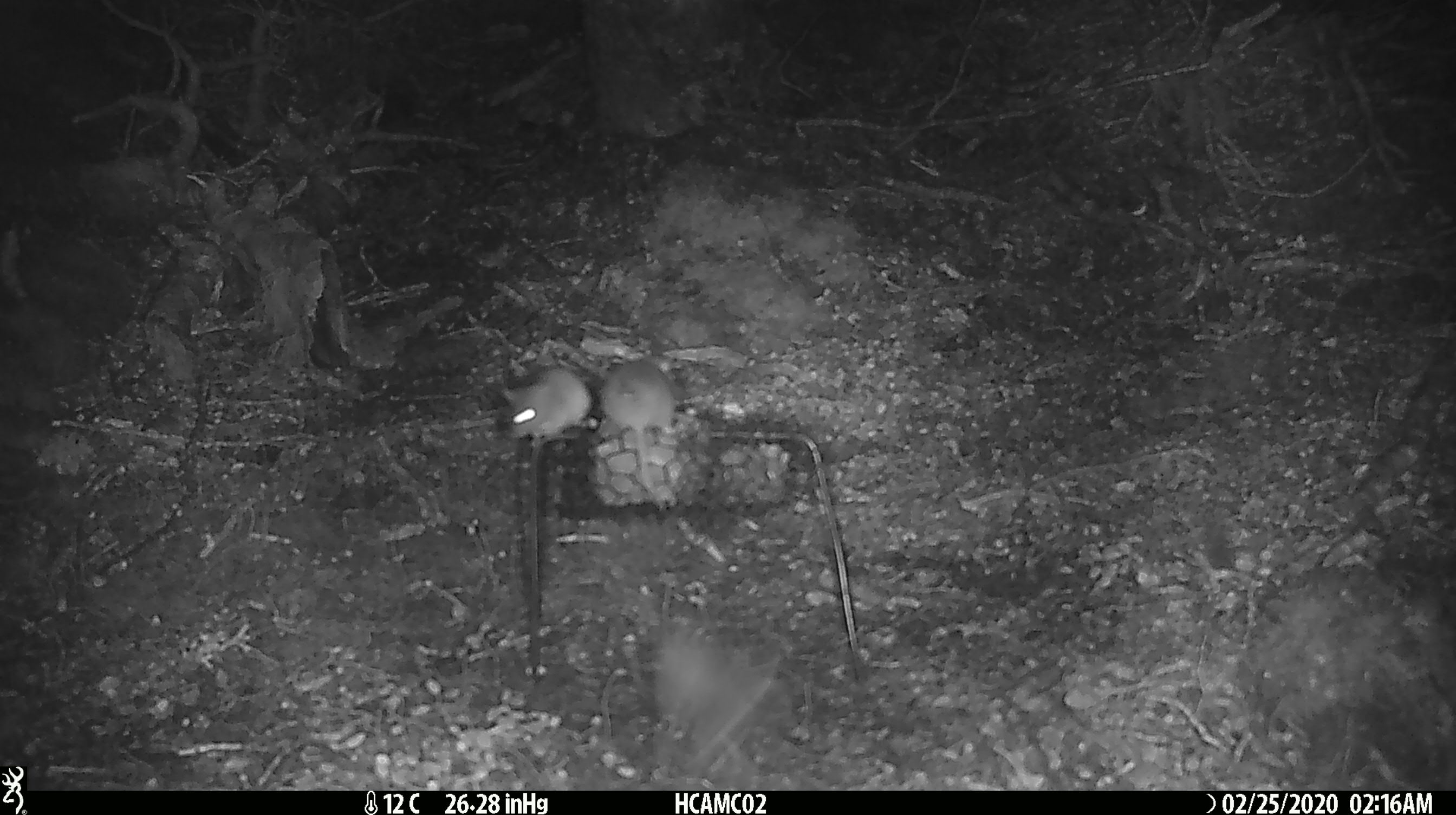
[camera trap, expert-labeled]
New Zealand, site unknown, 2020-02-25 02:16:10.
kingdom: Animalia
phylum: Chordata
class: Mammalia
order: Rodentia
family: Muridae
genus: Mus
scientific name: Mus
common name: mouse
Mouse (Mus).